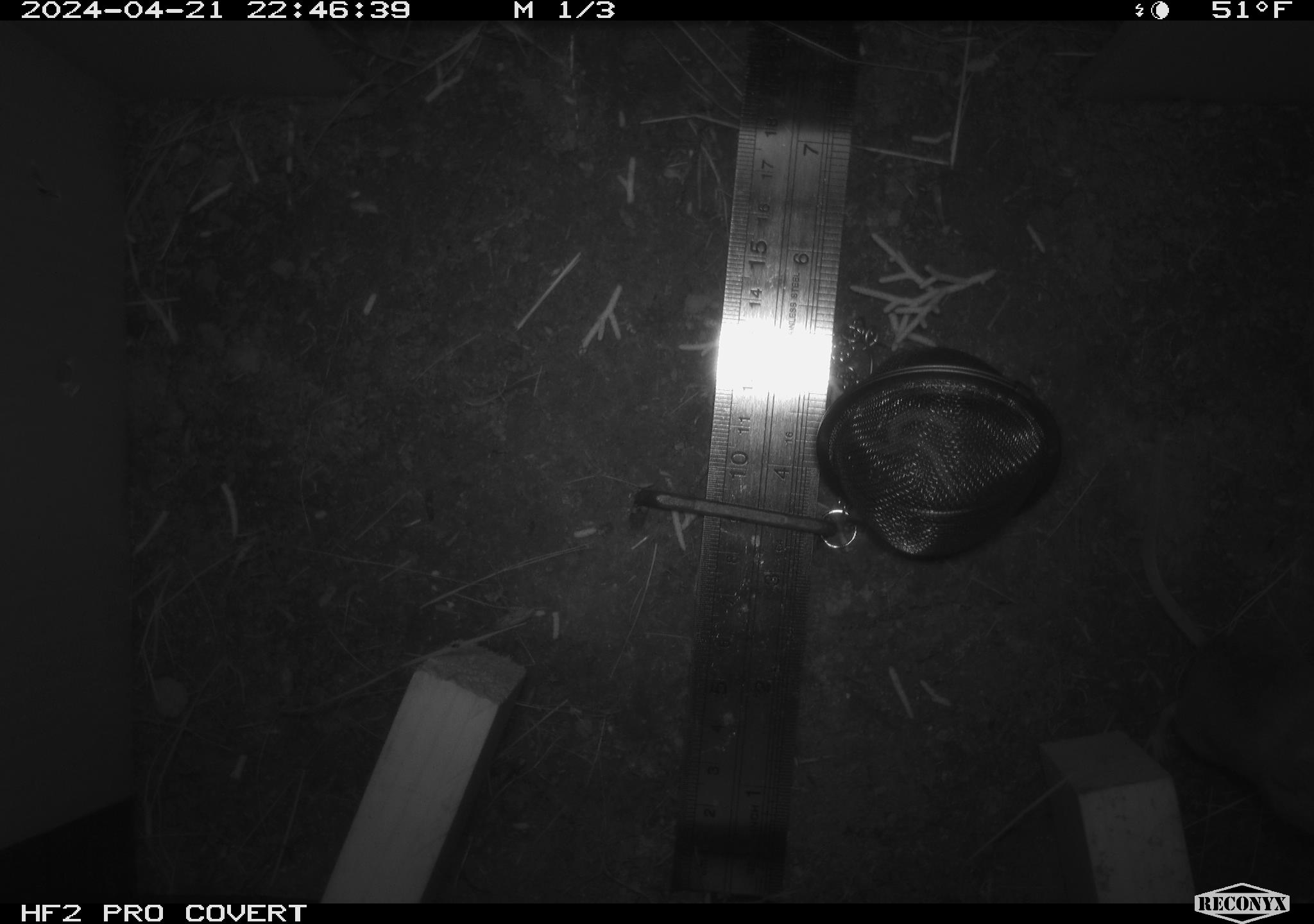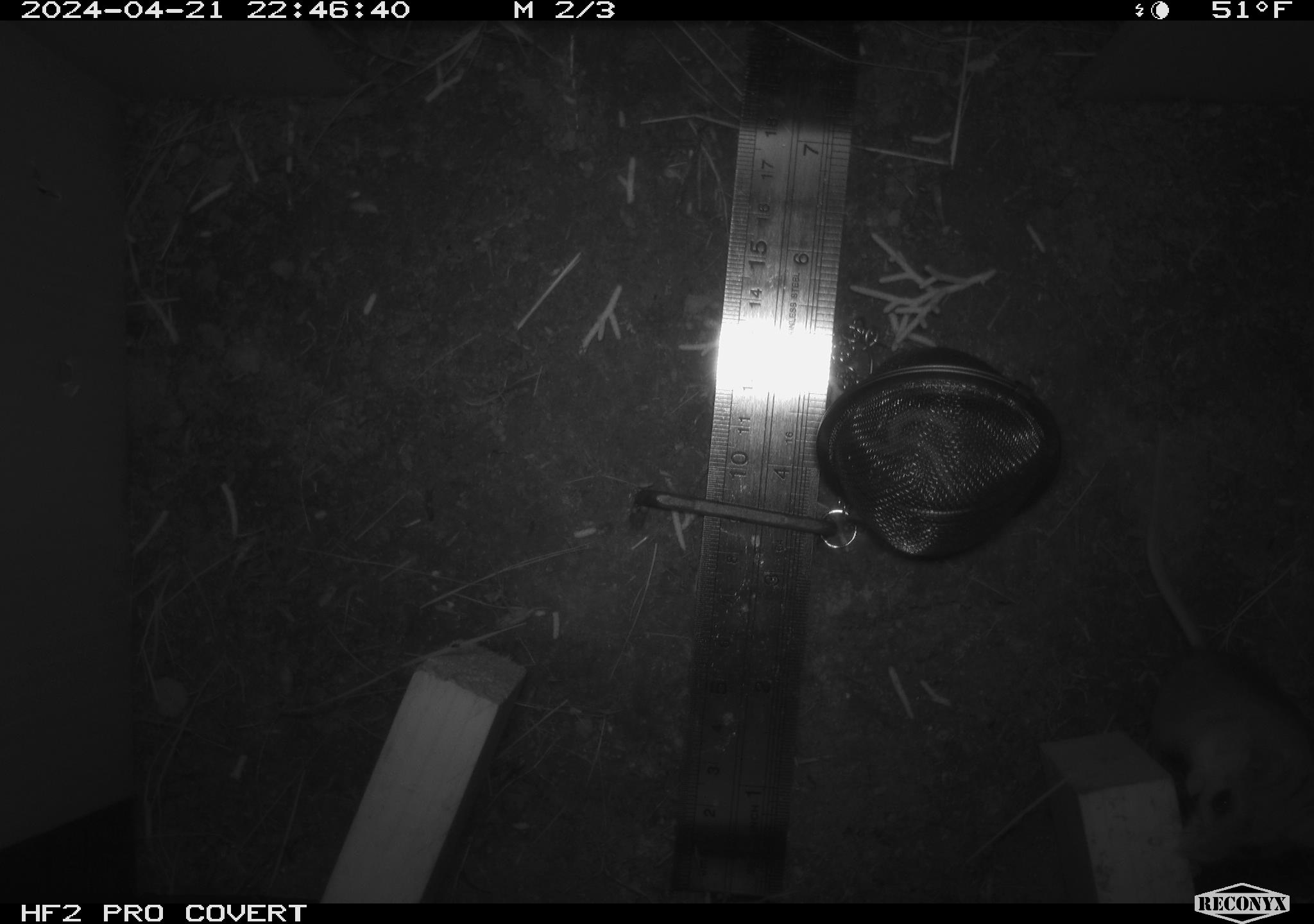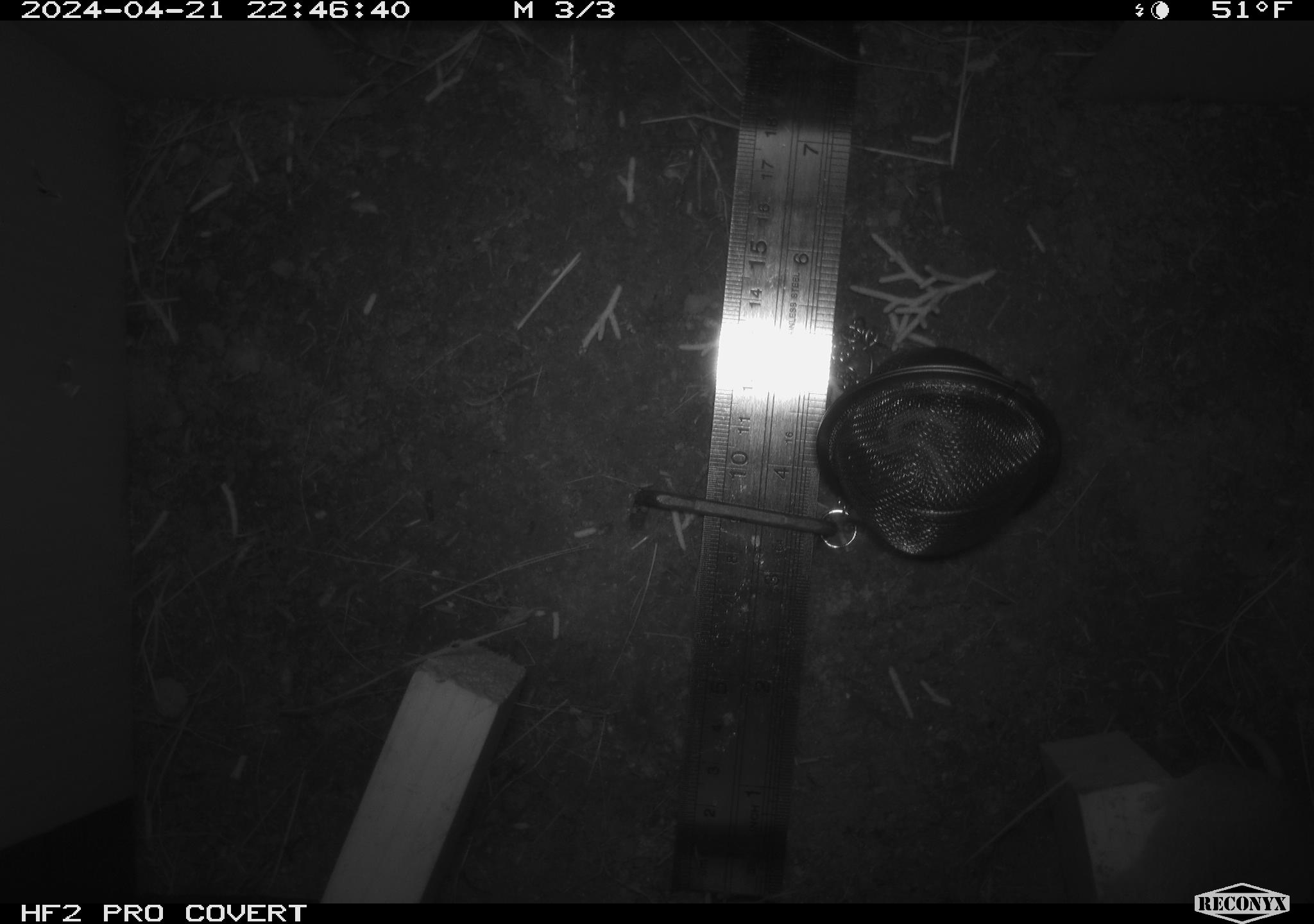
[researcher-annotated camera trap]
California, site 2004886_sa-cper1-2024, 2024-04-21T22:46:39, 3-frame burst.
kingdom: Animalia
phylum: Chordata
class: Mammalia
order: Rodentia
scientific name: Rodentia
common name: rodent